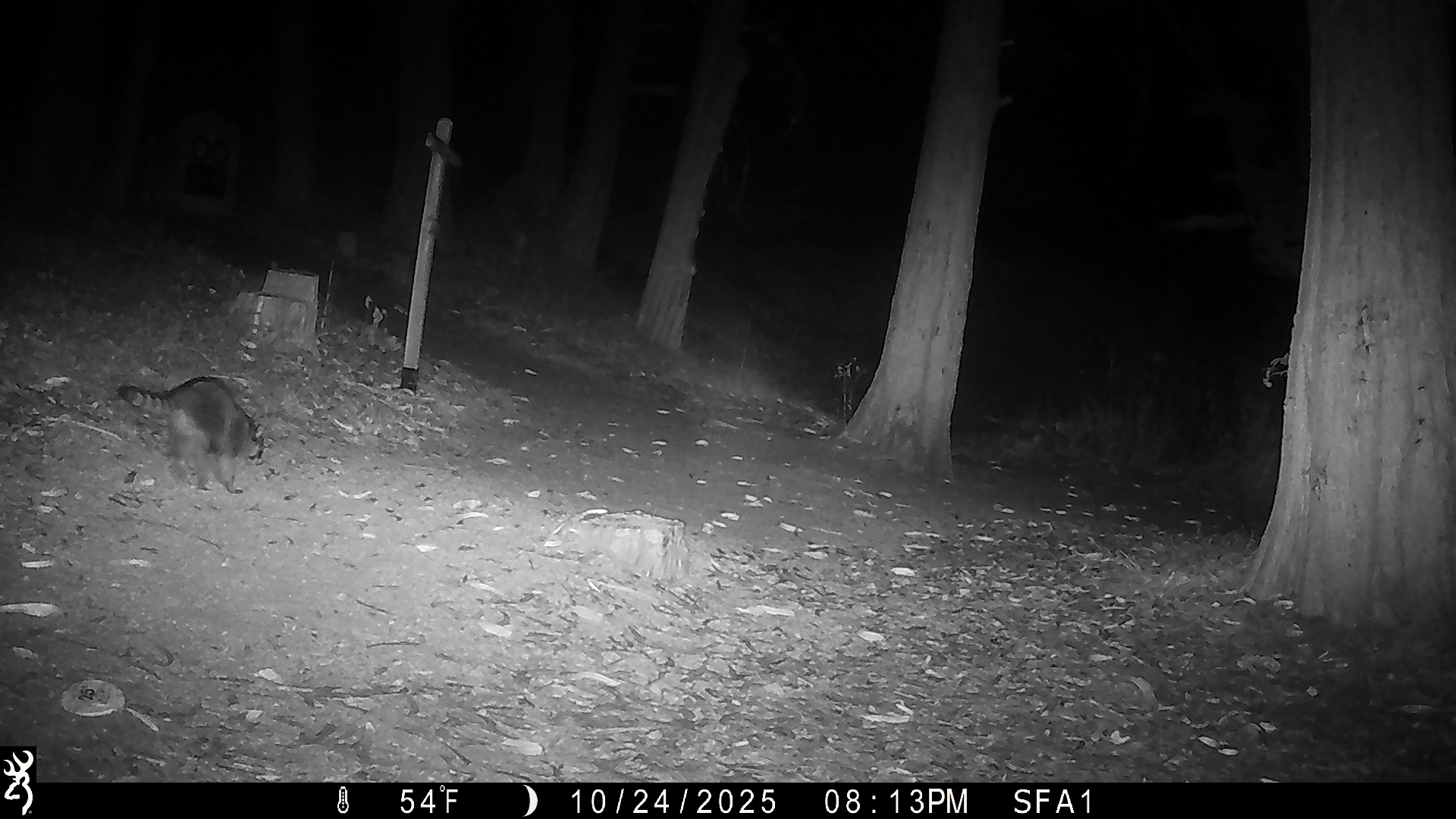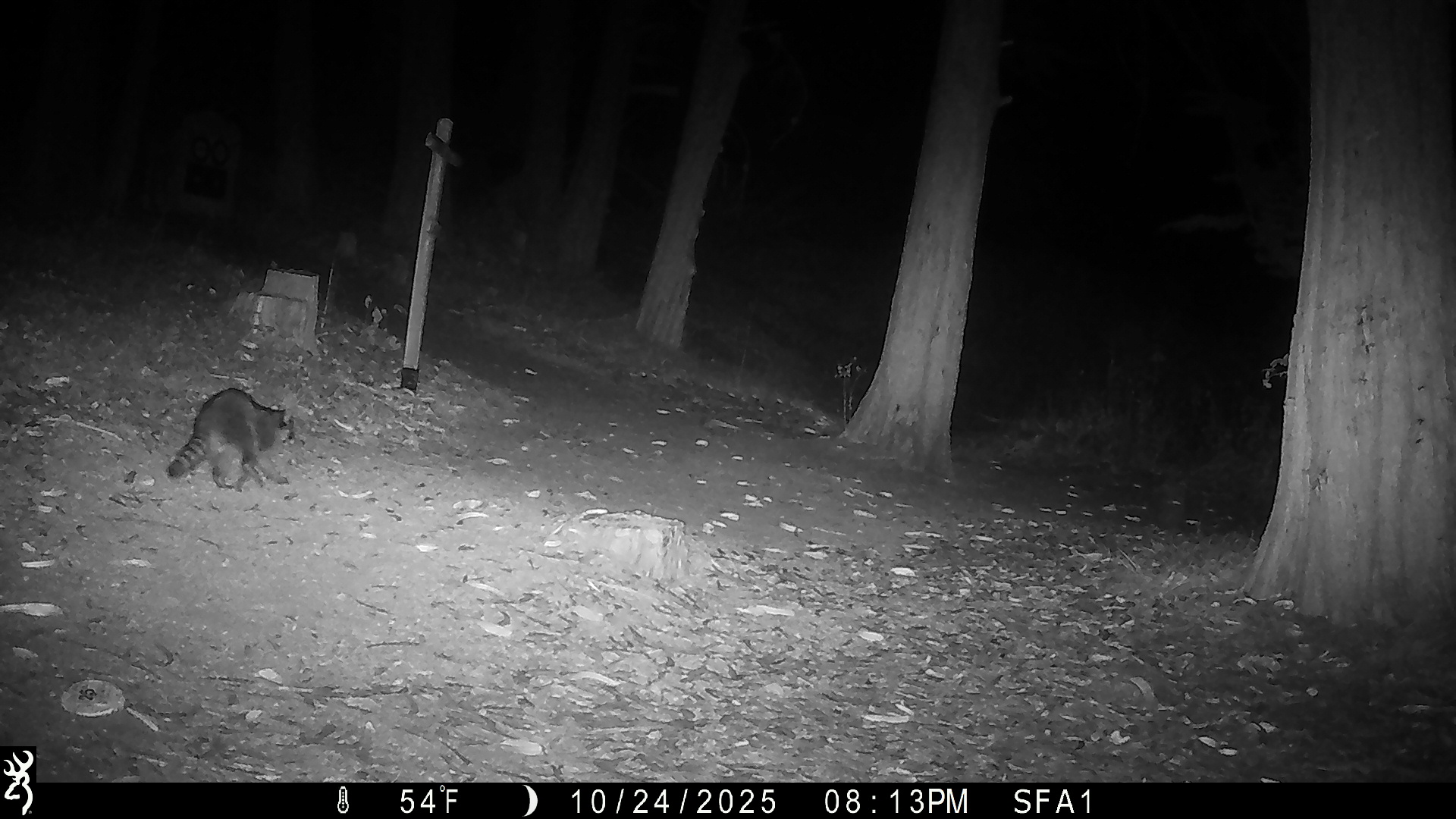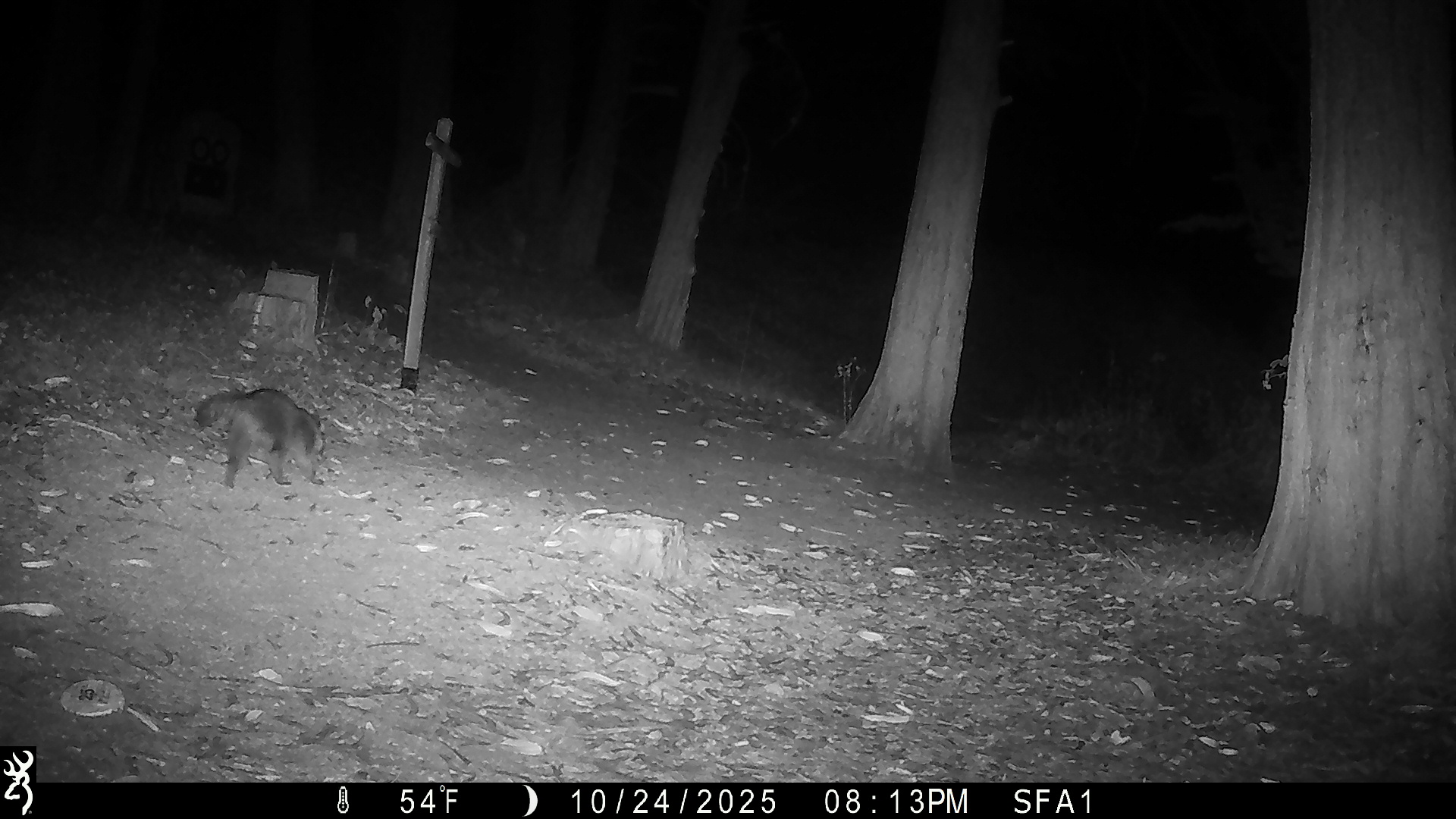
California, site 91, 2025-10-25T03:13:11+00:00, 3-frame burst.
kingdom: Animalia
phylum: Chordata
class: Mammalia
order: Carnivora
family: Procyonidae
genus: Procyon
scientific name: Procyon lotor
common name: raccoon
Raccoon (Procyon lotor).